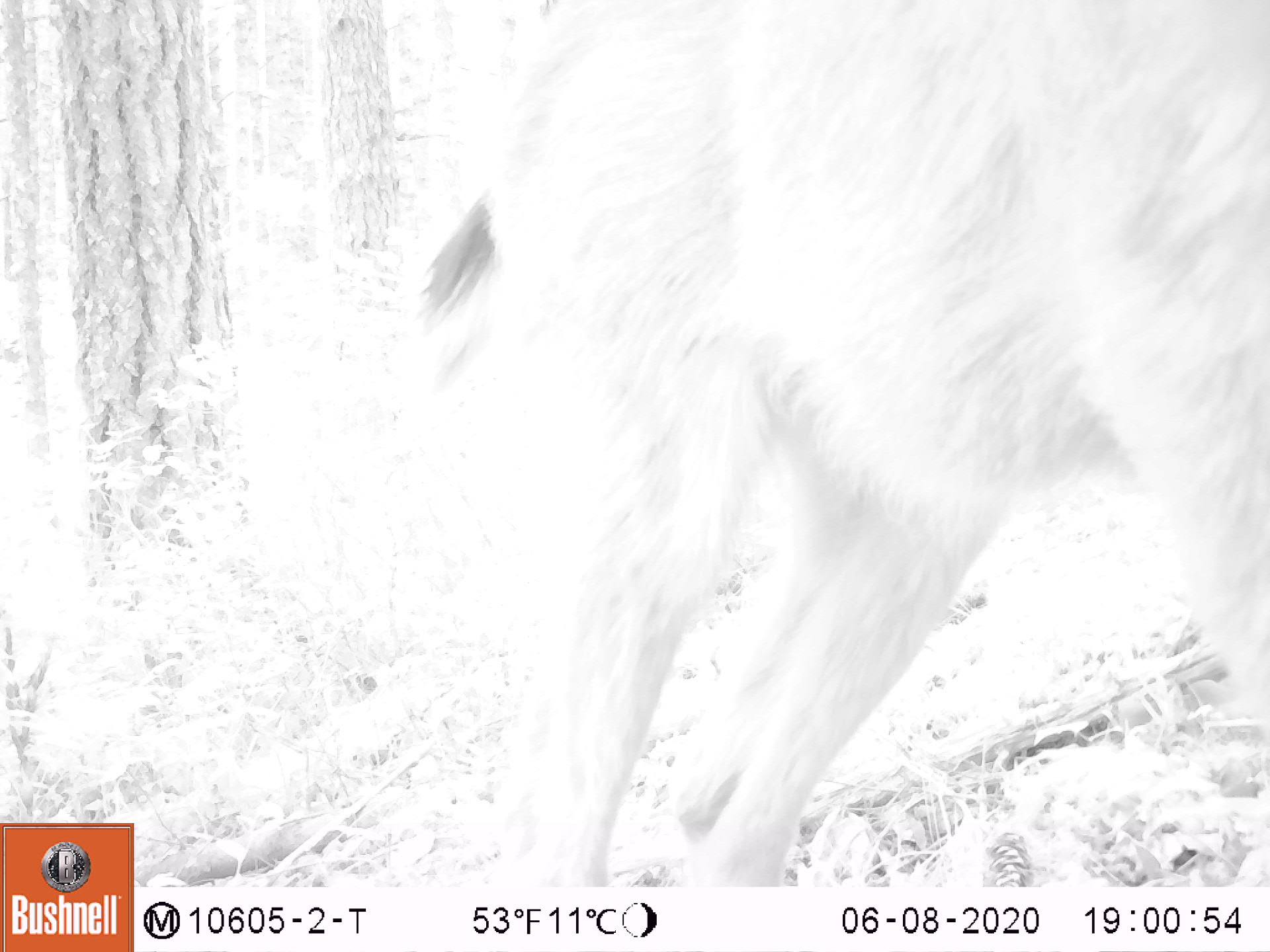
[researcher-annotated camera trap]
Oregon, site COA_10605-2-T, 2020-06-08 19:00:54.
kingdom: Animalia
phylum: Chordata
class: Mammalia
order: Artiodactyla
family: Cervidae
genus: Odocoileus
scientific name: Odocoileus hemionus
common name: black-tailed deer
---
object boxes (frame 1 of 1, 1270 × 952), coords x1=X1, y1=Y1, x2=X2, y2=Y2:
black-tailed deer: x1=413, y1=3, x2=1257, y2=875